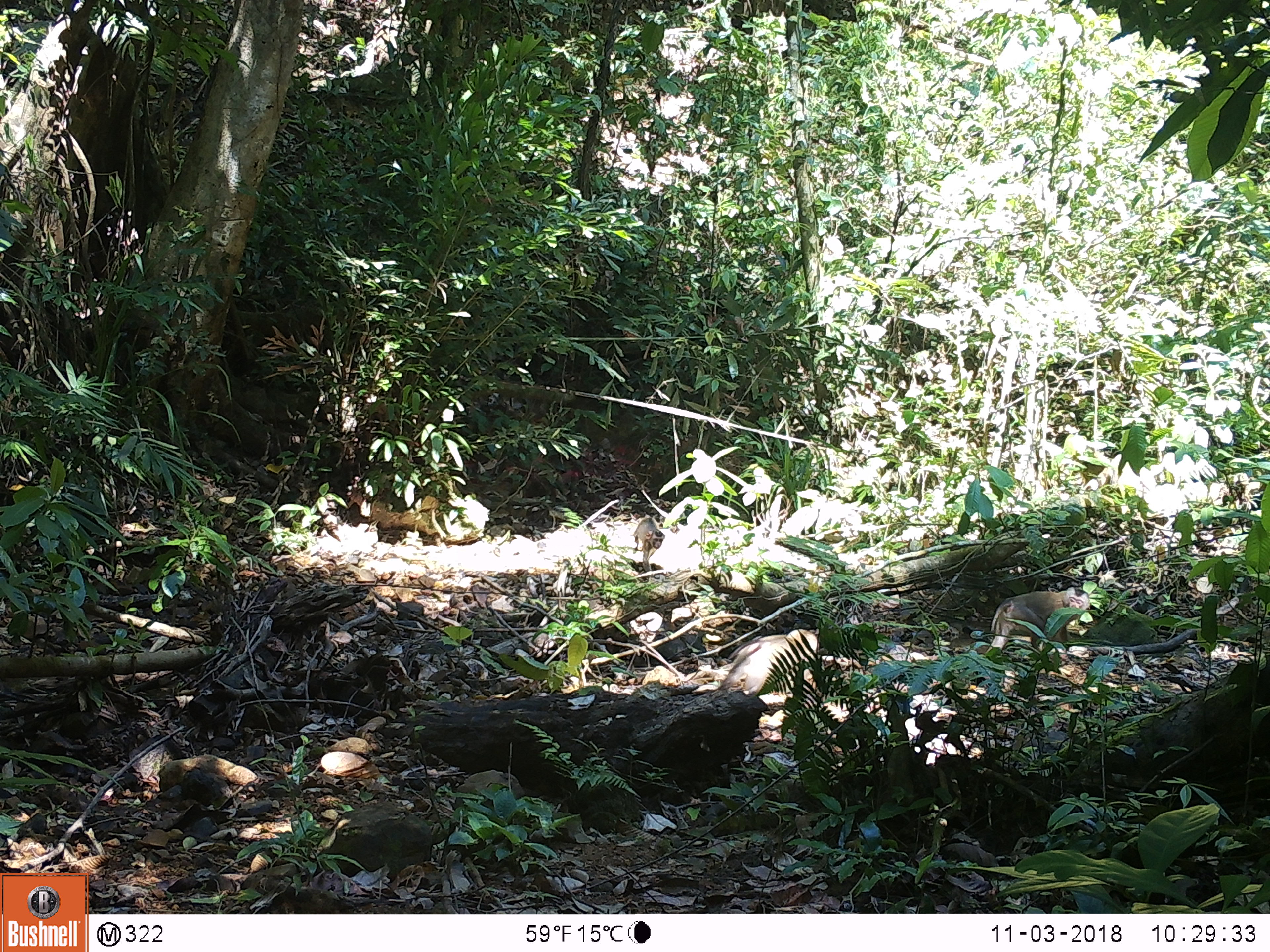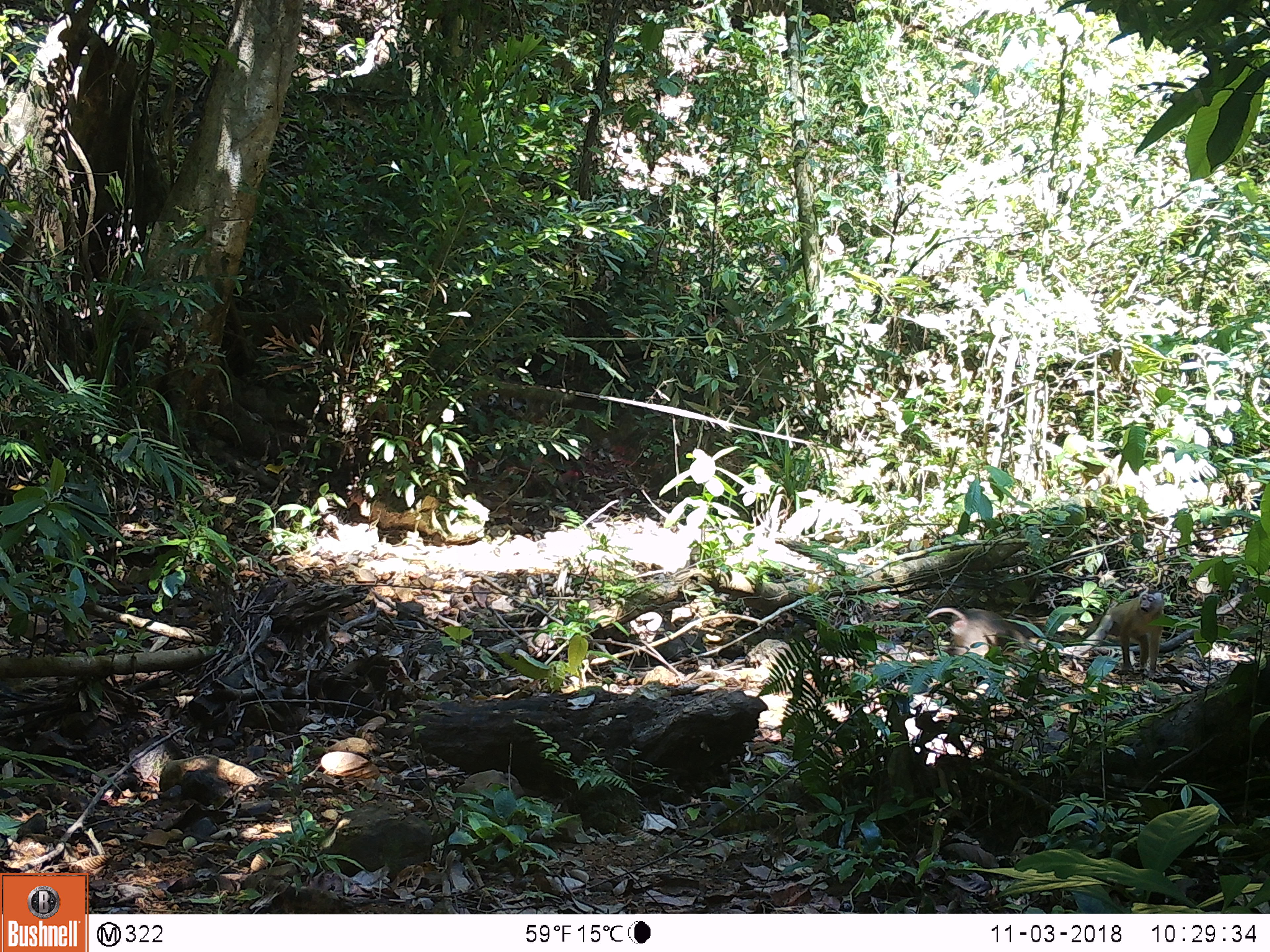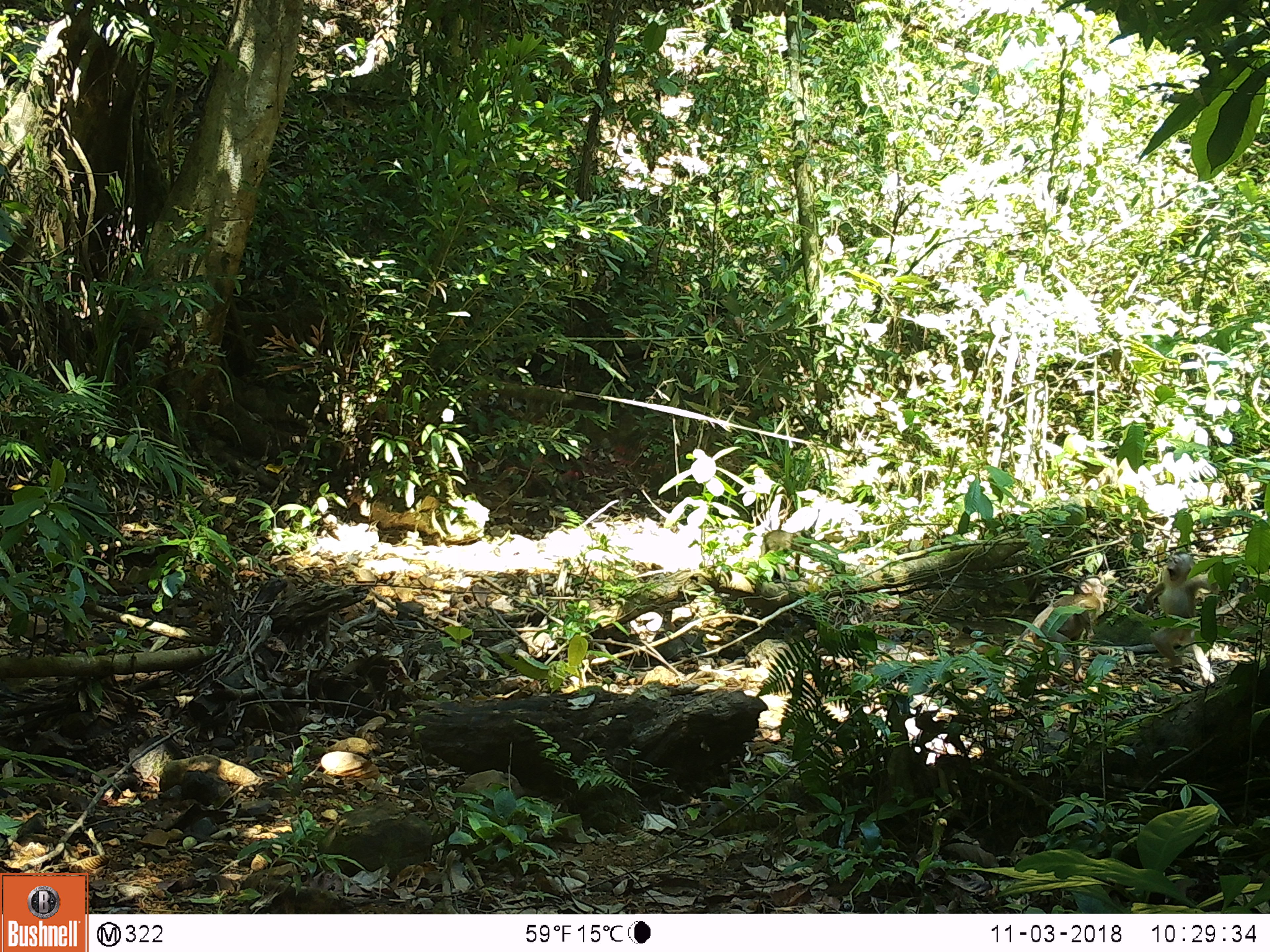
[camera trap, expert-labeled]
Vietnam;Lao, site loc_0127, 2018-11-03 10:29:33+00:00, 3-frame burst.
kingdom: Animalia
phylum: Chordata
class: Mammalia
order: Primates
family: Cercopithecidae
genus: Macaca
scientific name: Macaca nemestrina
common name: pig-tailed macaque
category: pig tailed macaque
Pig tailed macaque (pig-tailed macaque) (Macaca nemestrina). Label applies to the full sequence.